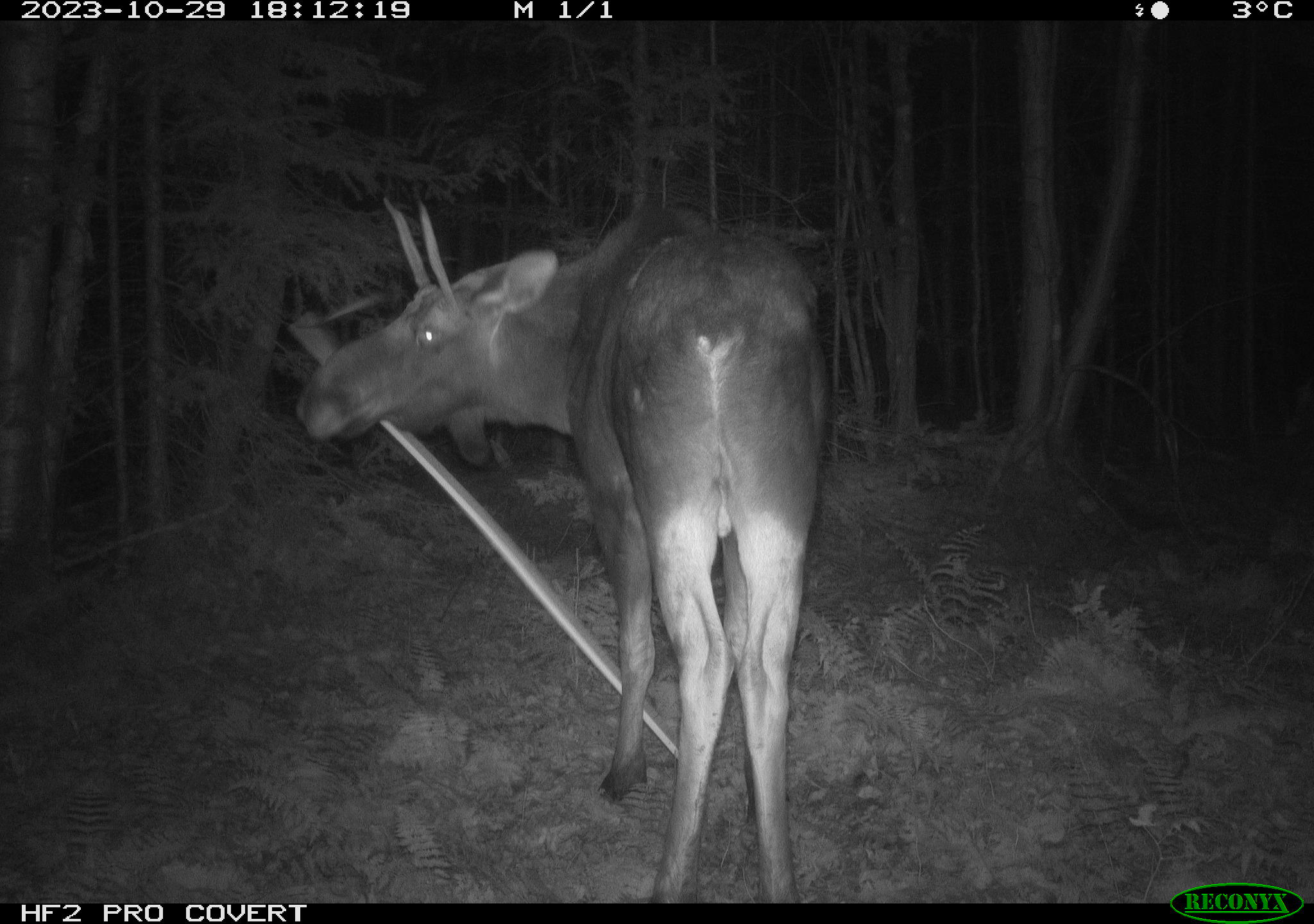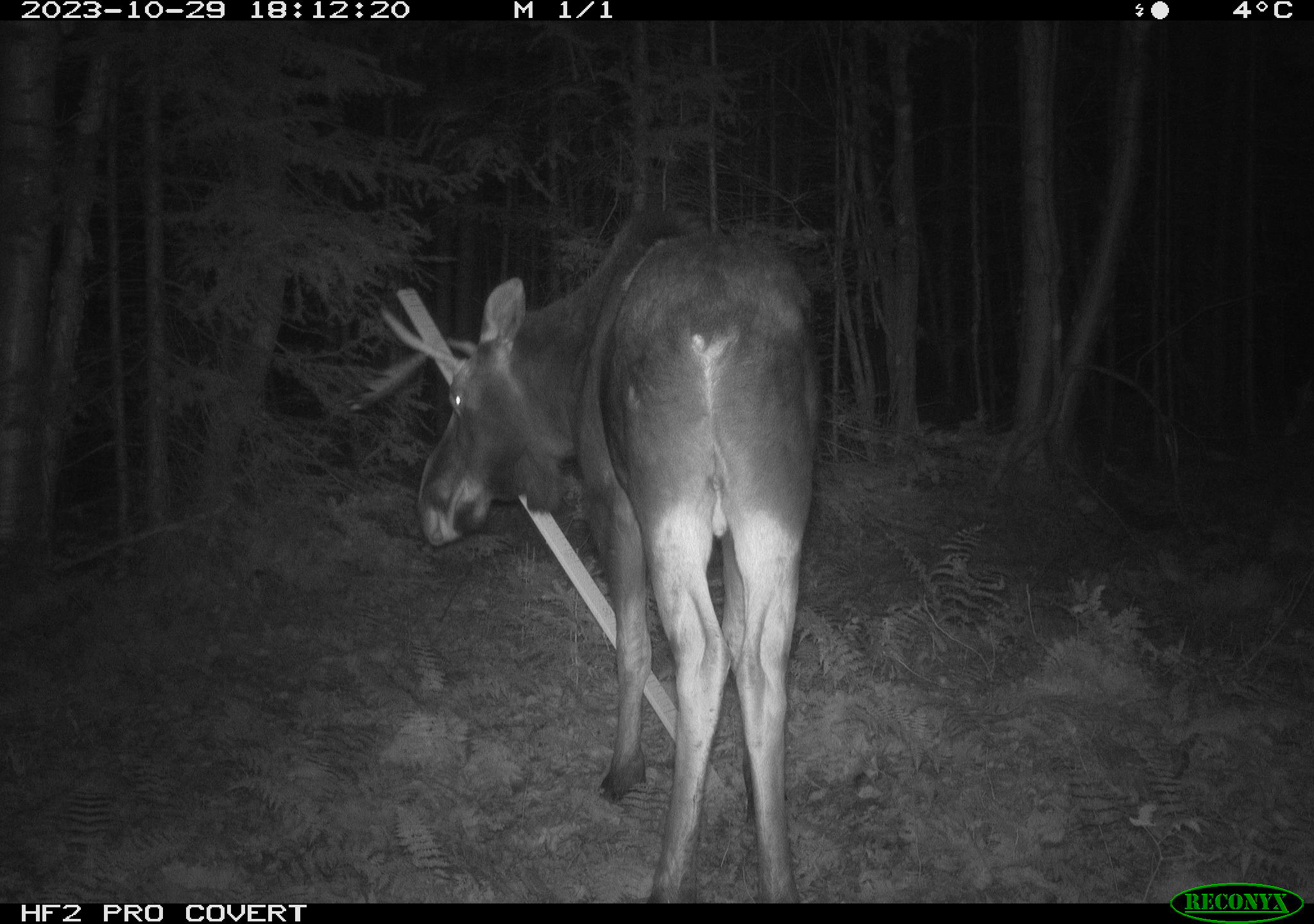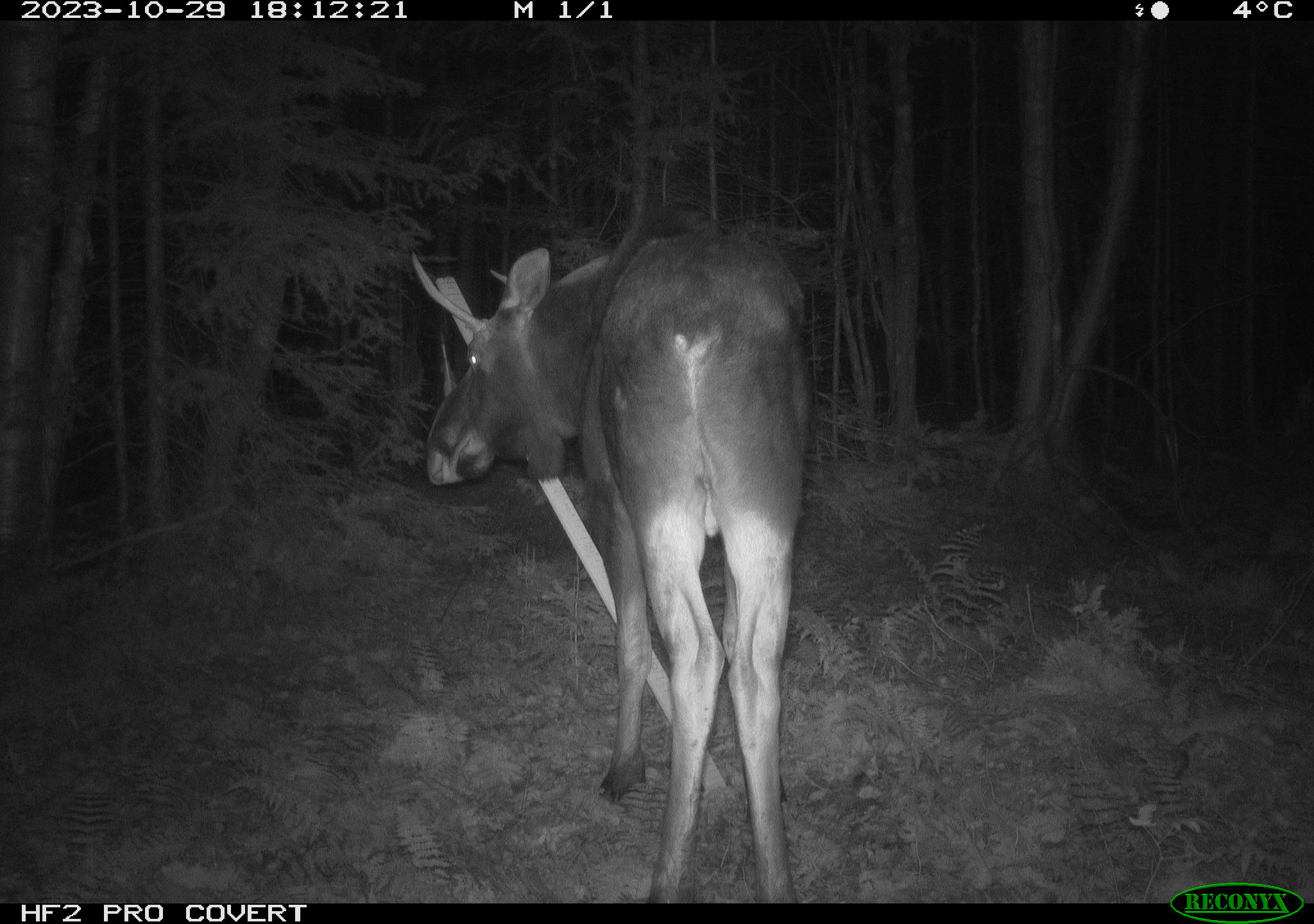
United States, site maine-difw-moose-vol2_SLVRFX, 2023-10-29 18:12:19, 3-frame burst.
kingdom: Animalia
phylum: Chordata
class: Mammalia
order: Artiodactyla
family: Cervidae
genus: Alces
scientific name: Alces alces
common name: moose